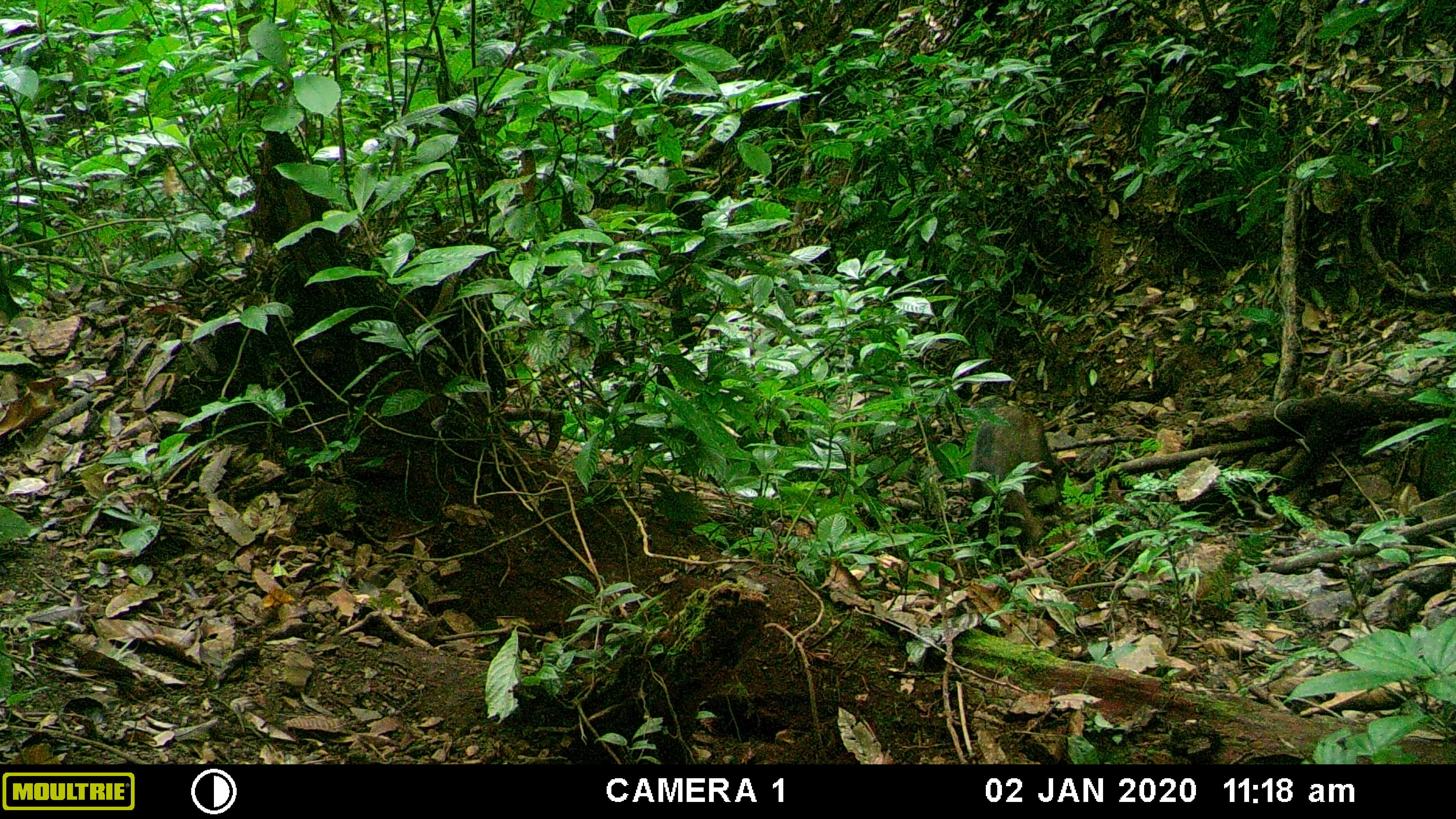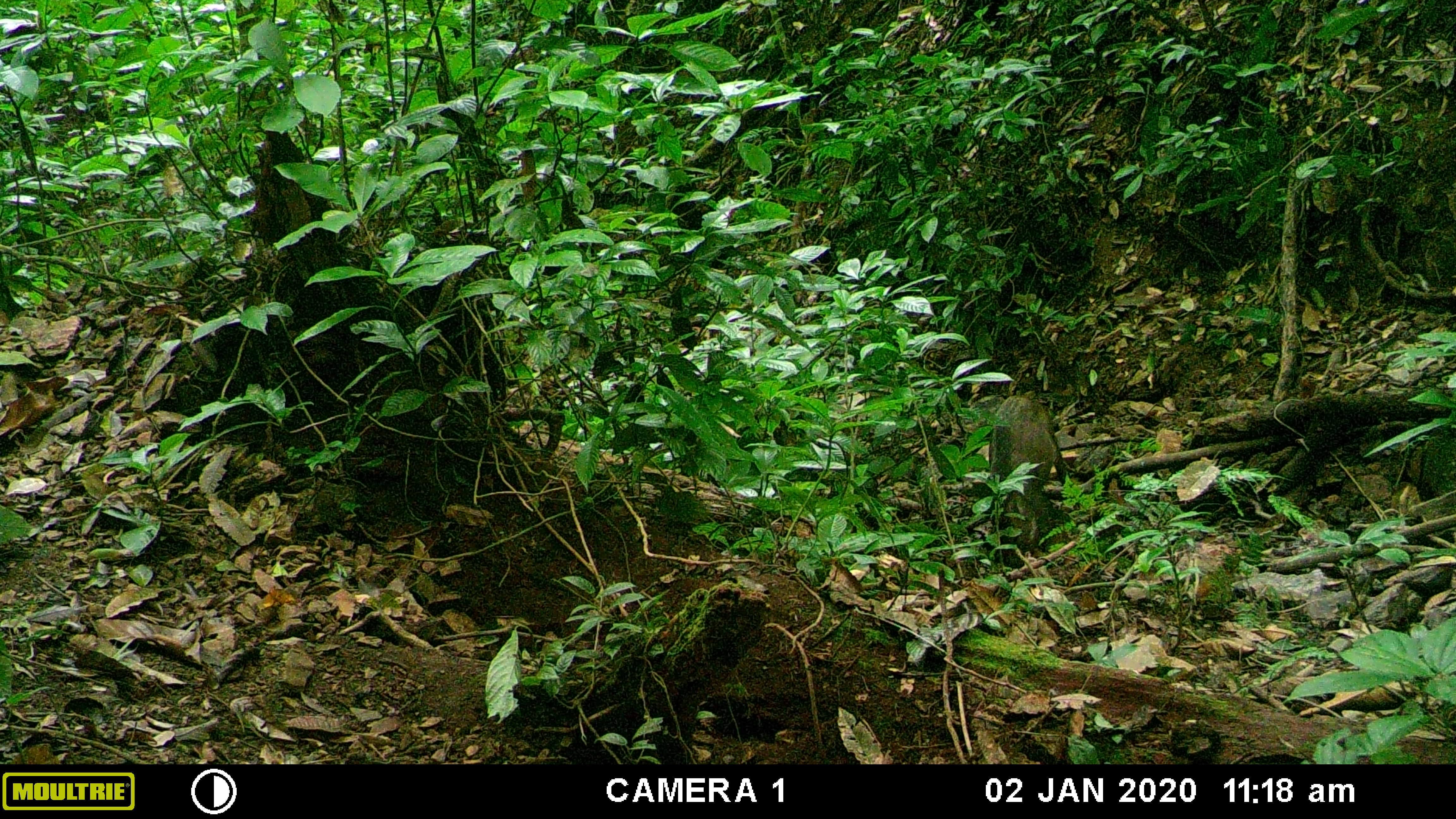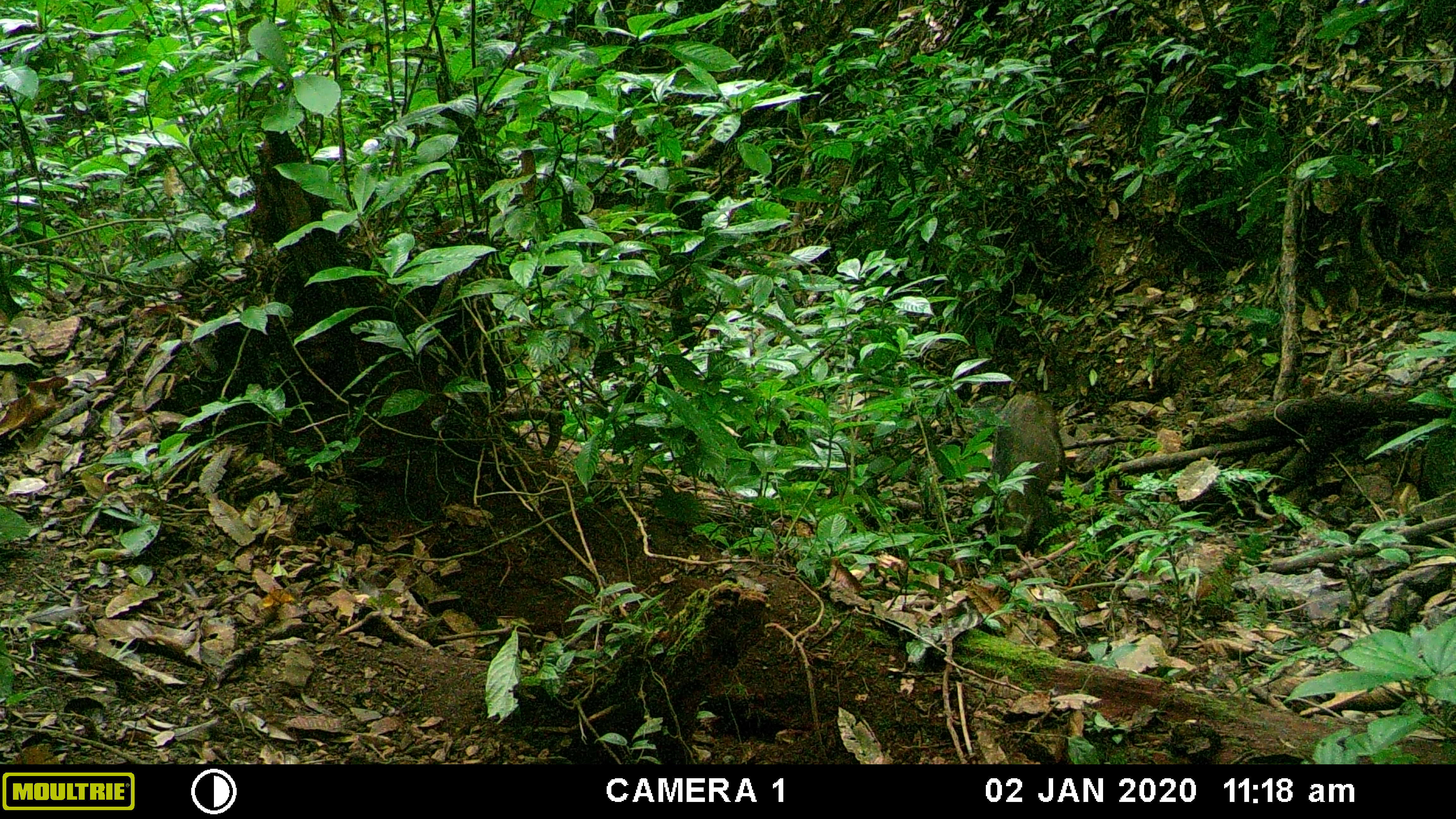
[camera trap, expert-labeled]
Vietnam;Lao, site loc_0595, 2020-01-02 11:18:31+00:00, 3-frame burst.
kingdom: Animalia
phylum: Chordata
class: Mammalia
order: Artiodactyla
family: Suidae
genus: Sus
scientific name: Sus scrofa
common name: eurasian wild pig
Eurasian wild pig (Sus scrofa). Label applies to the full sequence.